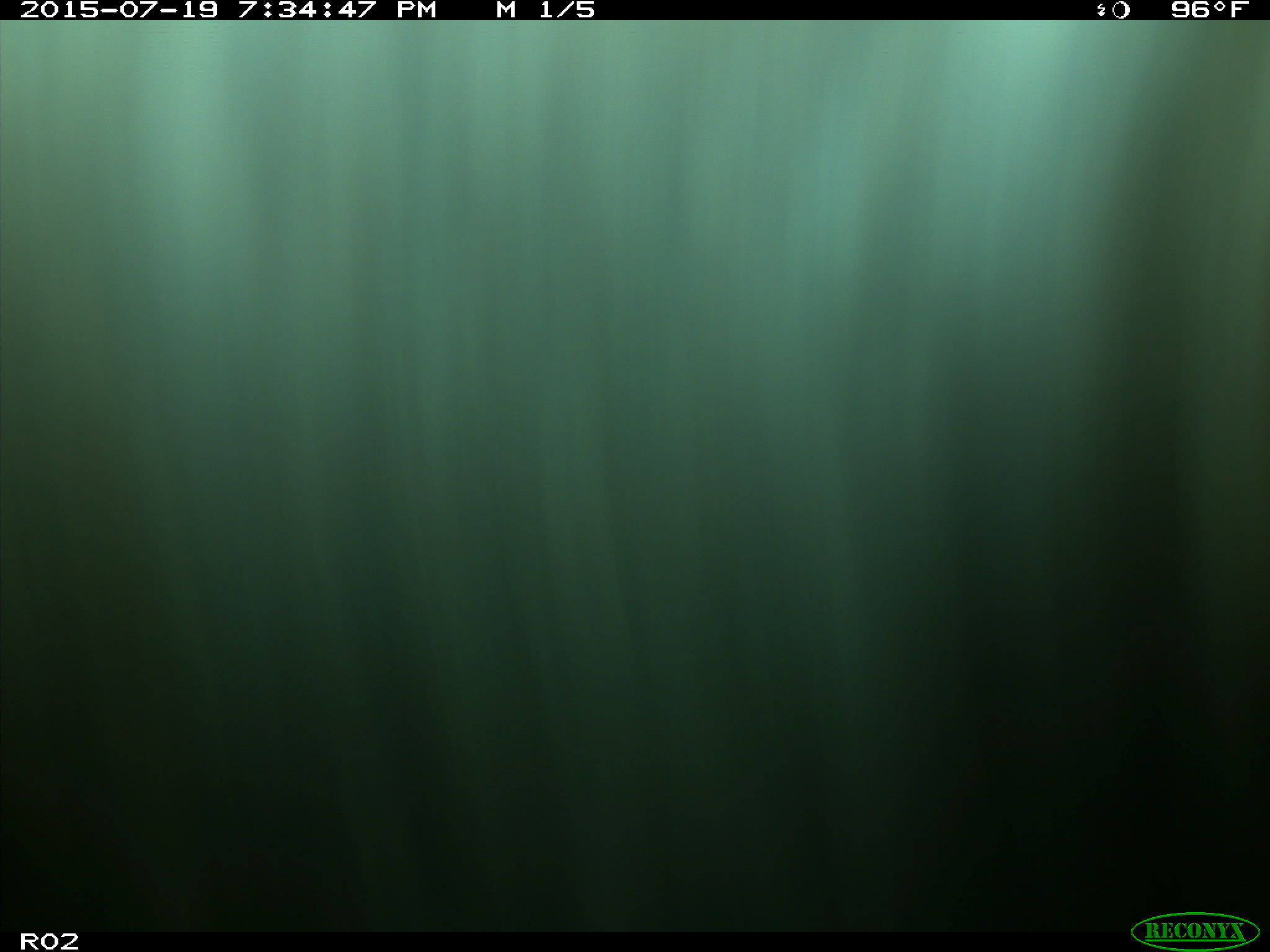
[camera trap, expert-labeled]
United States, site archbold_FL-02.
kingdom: Animalia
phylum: Chordata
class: Mammalia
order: Artiodactyla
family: Bovidae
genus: Bos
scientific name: Bos taurus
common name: domestic cow